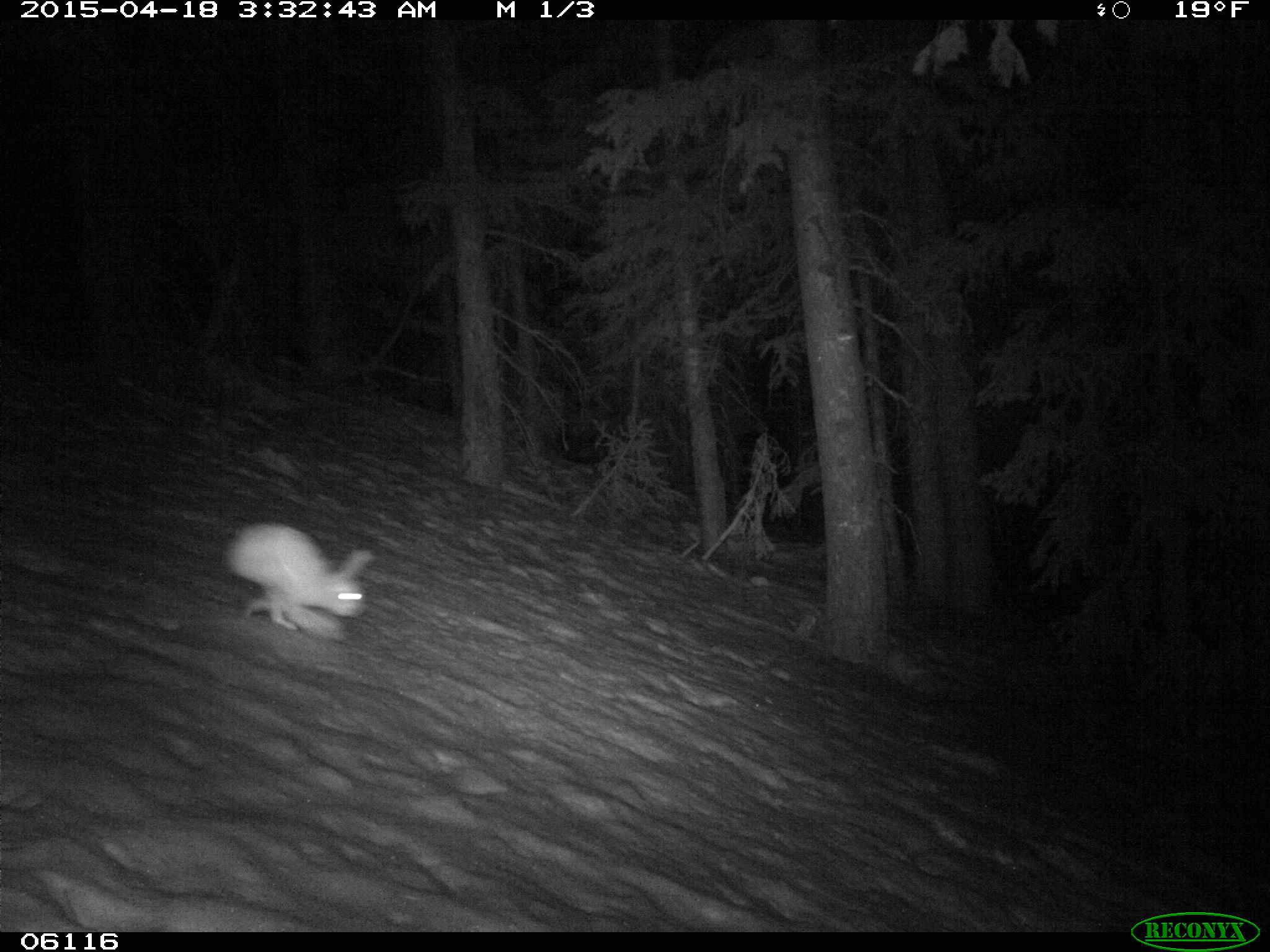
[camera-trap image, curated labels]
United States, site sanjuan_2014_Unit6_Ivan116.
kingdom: Animalia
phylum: Chordata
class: Mammalia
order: Lagomorpha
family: Leporidae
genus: Lepus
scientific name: Lepus americanus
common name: snowshoe hare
Lepus americanus (snowshoe hare).